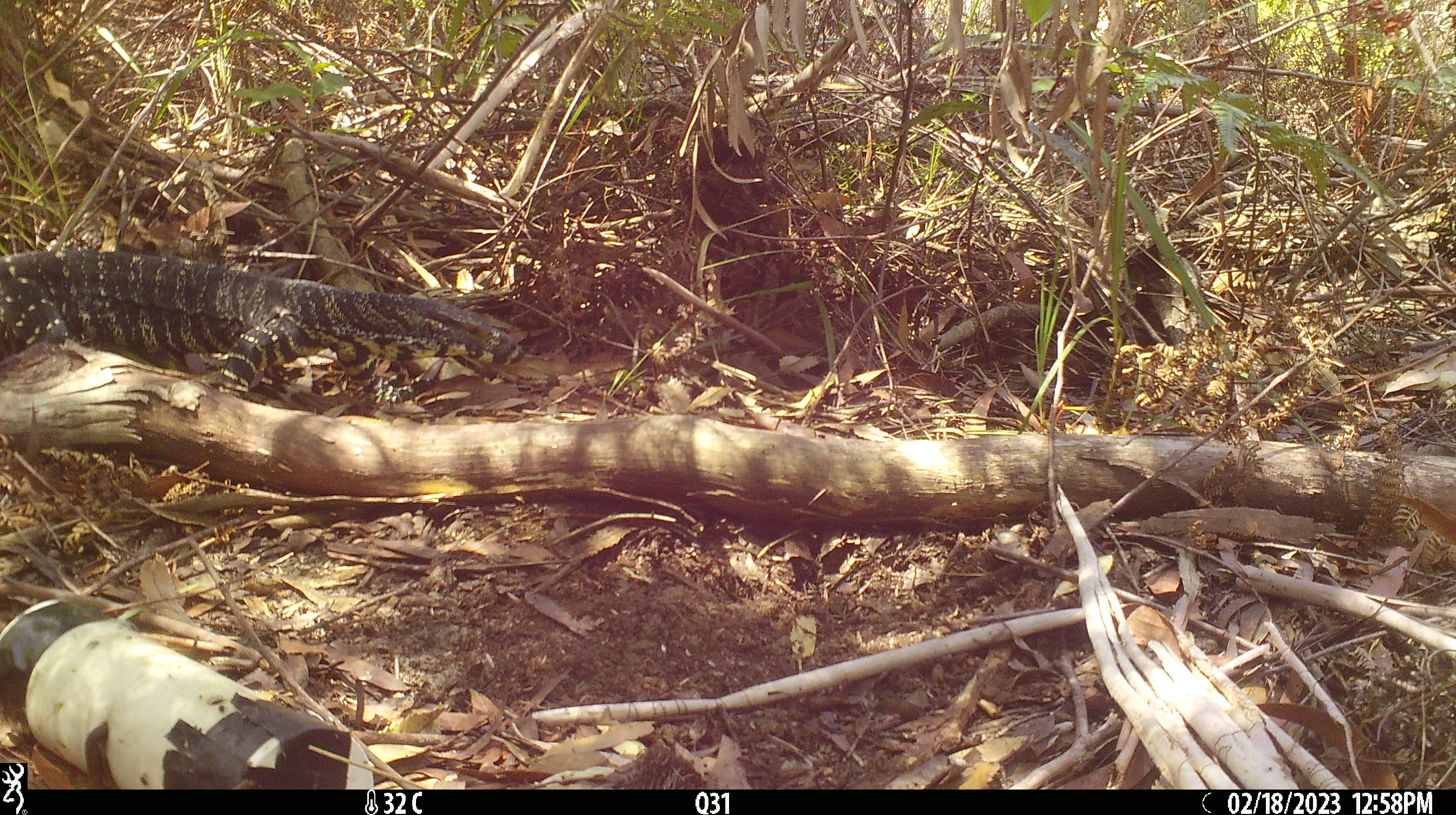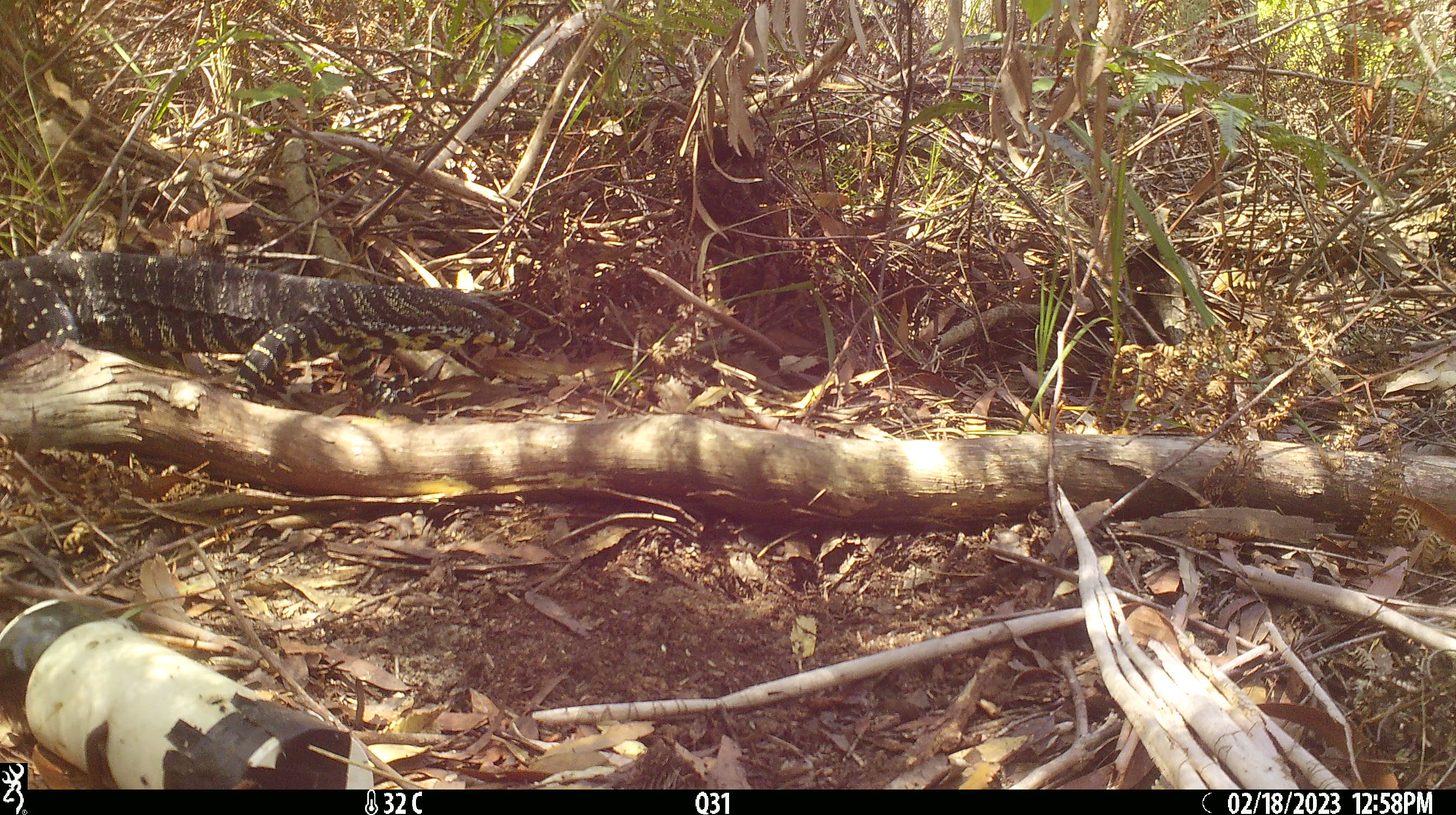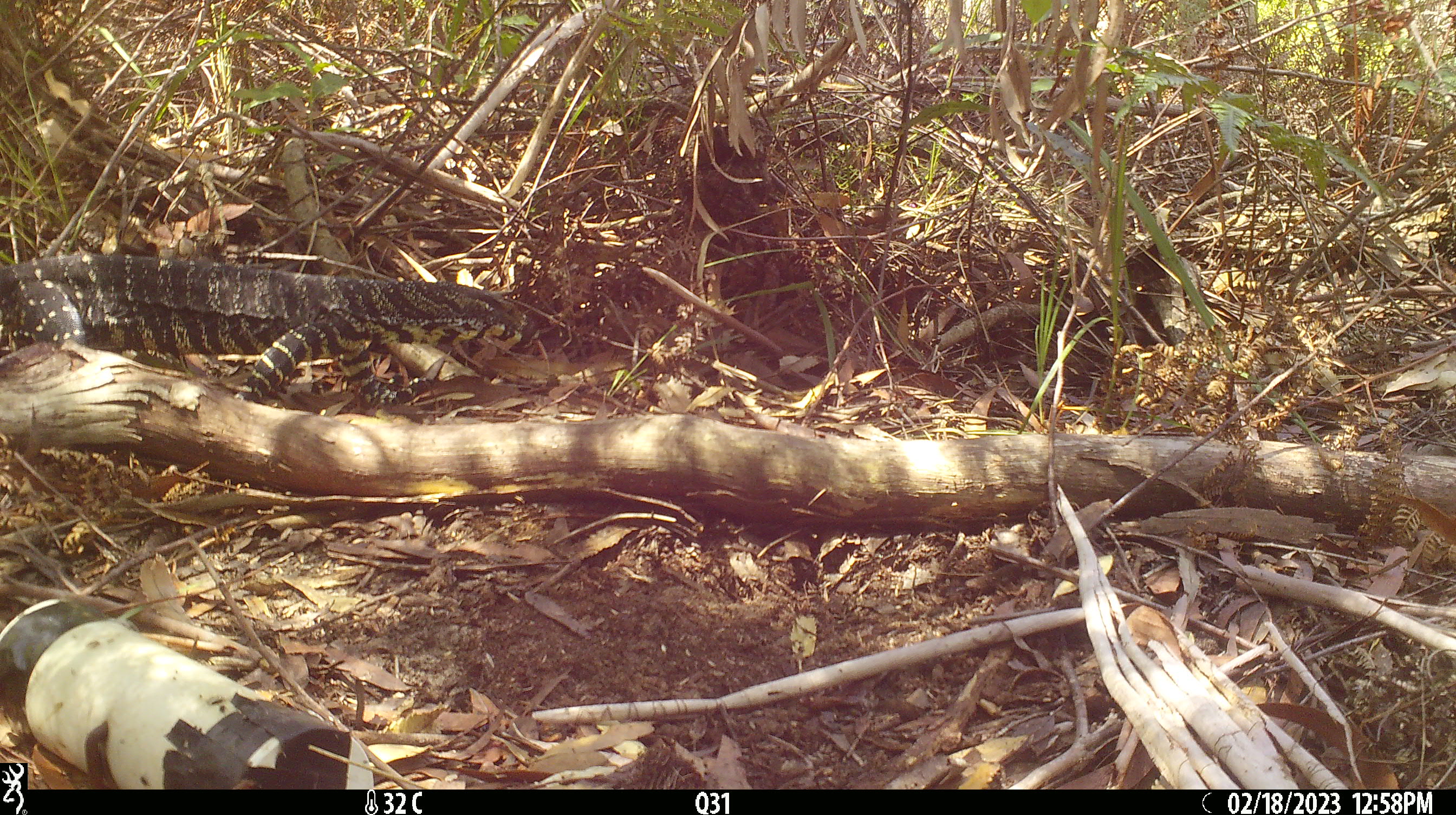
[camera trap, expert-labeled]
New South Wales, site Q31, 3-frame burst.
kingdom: Animalia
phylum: Chordata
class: Reptilia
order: Squamata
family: Varanidae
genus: Varanus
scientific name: Varanus varius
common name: lace monitor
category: goanna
Goanna (lace monitor) (Varanus varius).